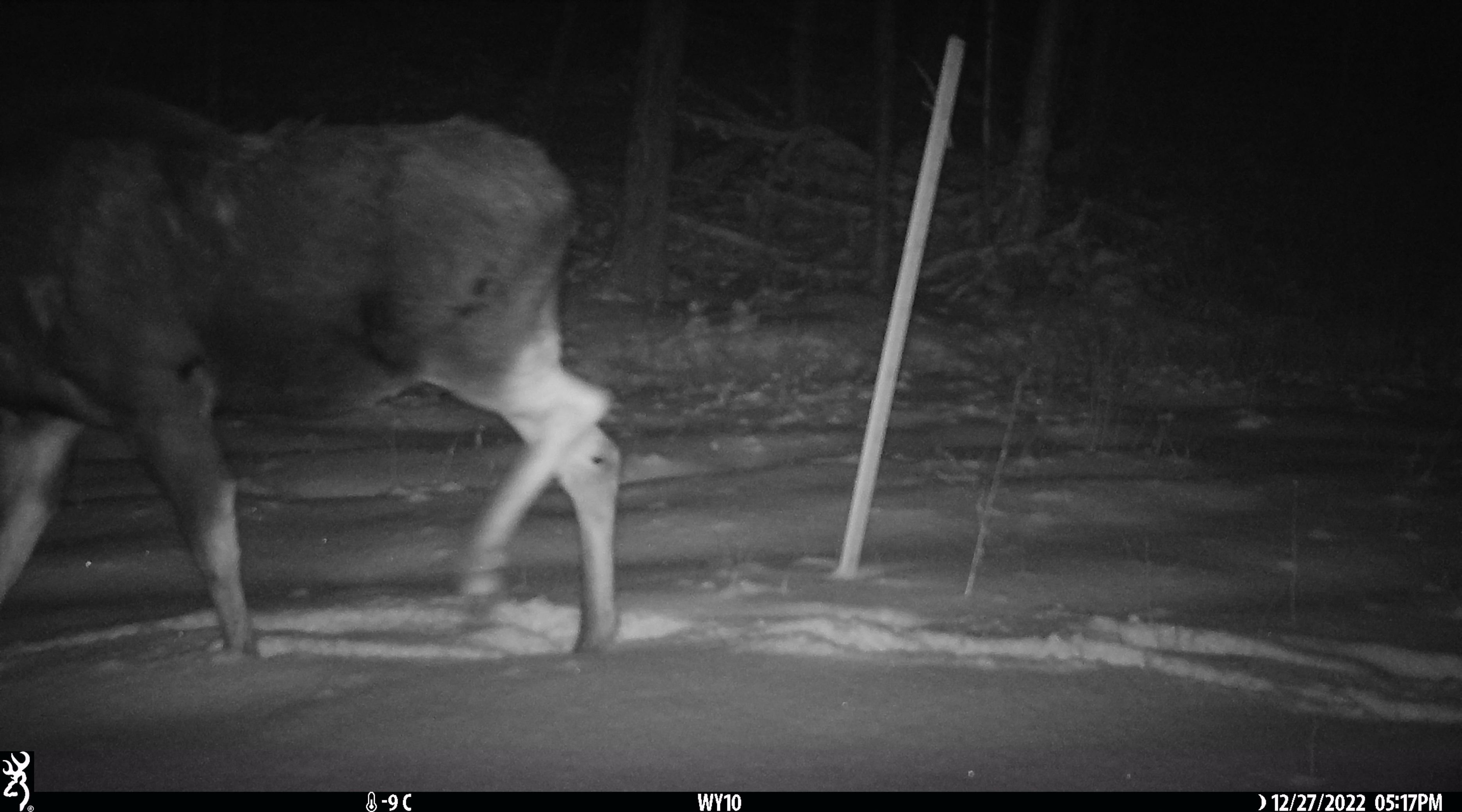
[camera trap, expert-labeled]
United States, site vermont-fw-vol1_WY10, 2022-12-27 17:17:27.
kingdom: Animalia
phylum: Chordata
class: Mammalia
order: Artiodactyla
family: Cervidae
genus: Alces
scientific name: Alces alces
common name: moose